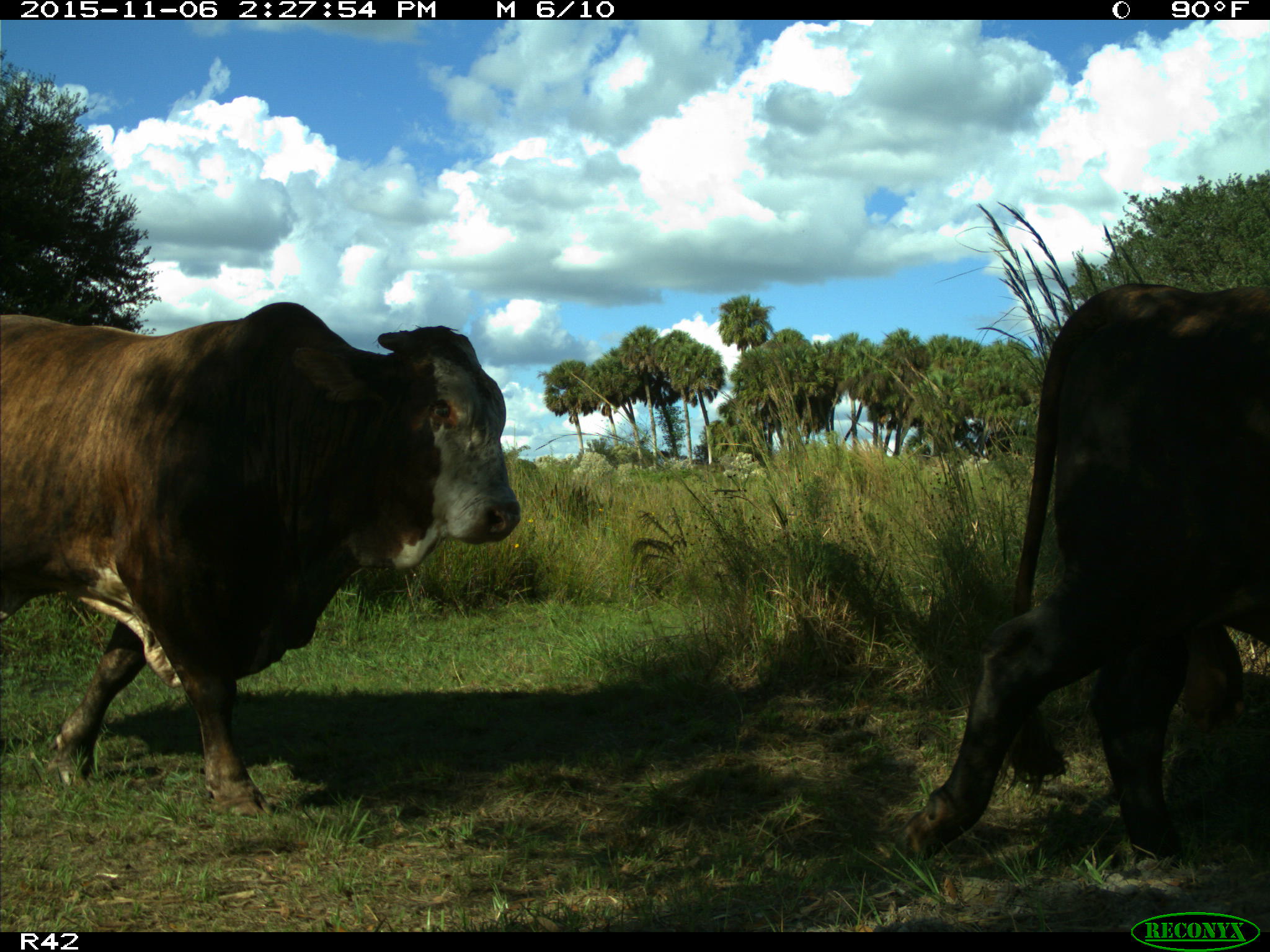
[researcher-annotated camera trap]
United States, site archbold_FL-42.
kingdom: Animalia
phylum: Chordata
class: Mammalia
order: Artiodactyla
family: Bovidae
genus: Bos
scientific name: Bos taurus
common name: domestic cow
Bos taurus (domestic cow).